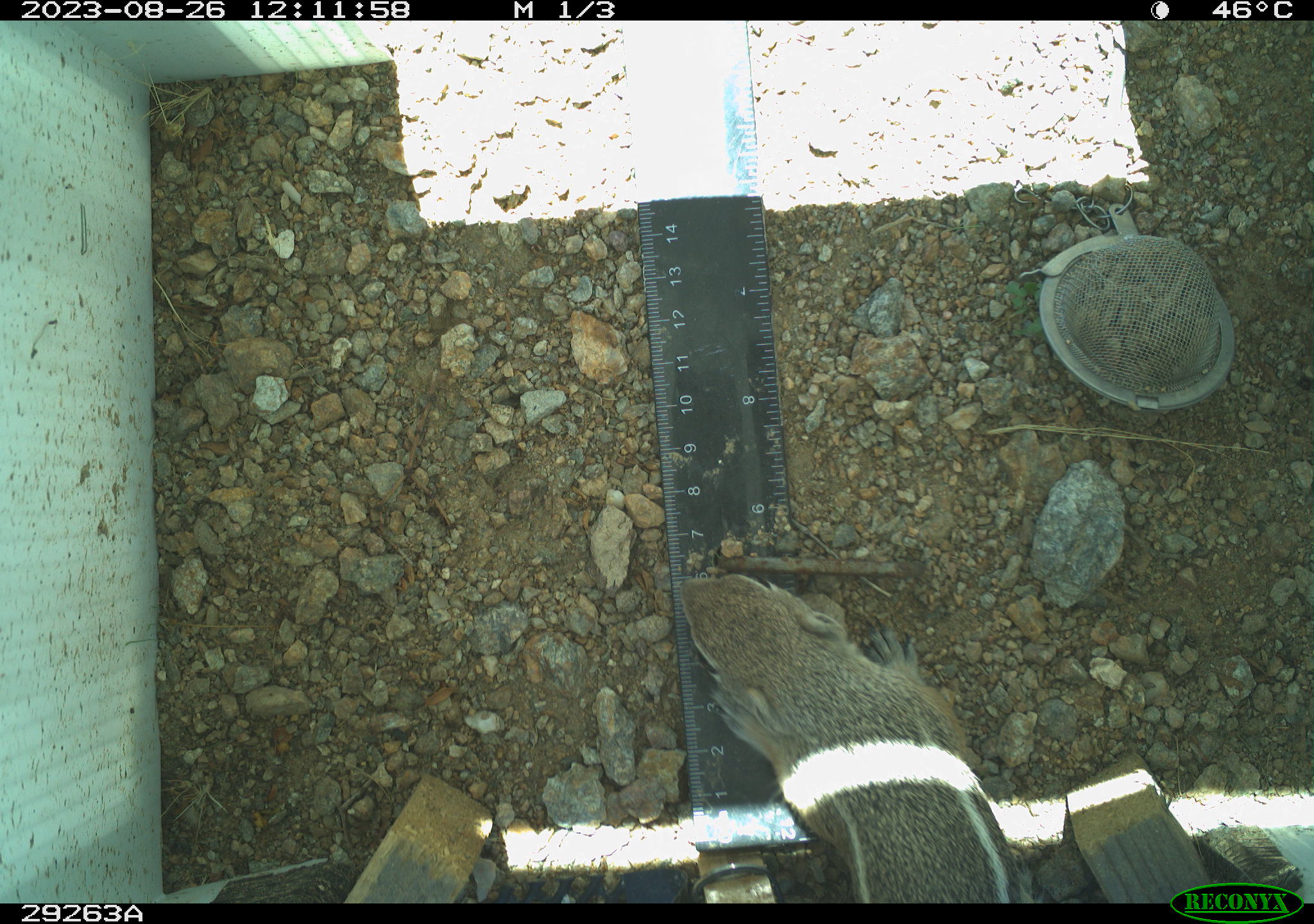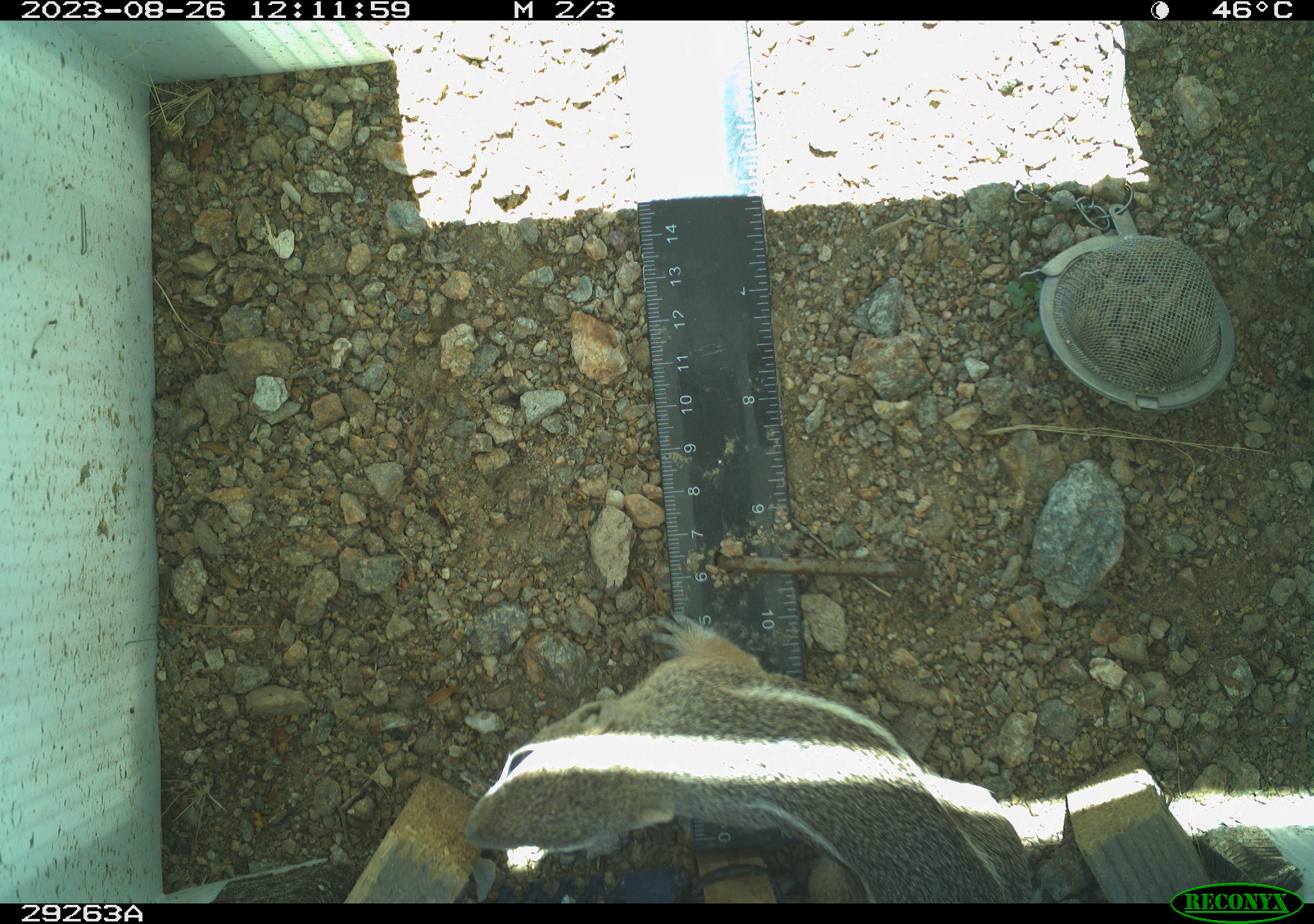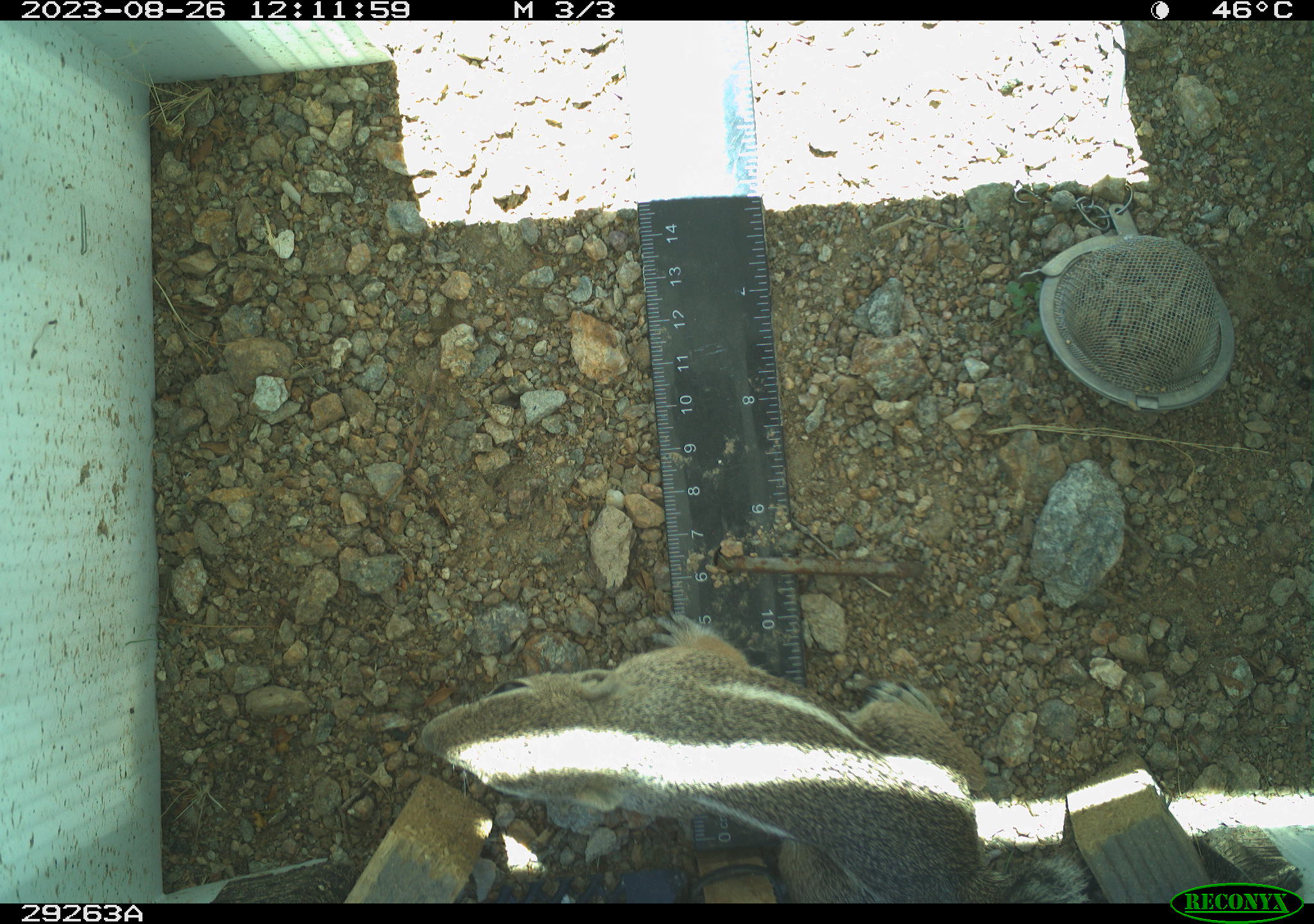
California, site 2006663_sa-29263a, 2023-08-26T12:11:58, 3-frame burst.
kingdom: Animalia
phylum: Chordata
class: Mammalia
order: Rodentia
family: Sciuridae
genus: Ammospermophilus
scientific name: Ammospermophilus leucurus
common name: white-tailed antelope squirrel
White-tailed antelope squirrel (Ammospermophilus leucurus).